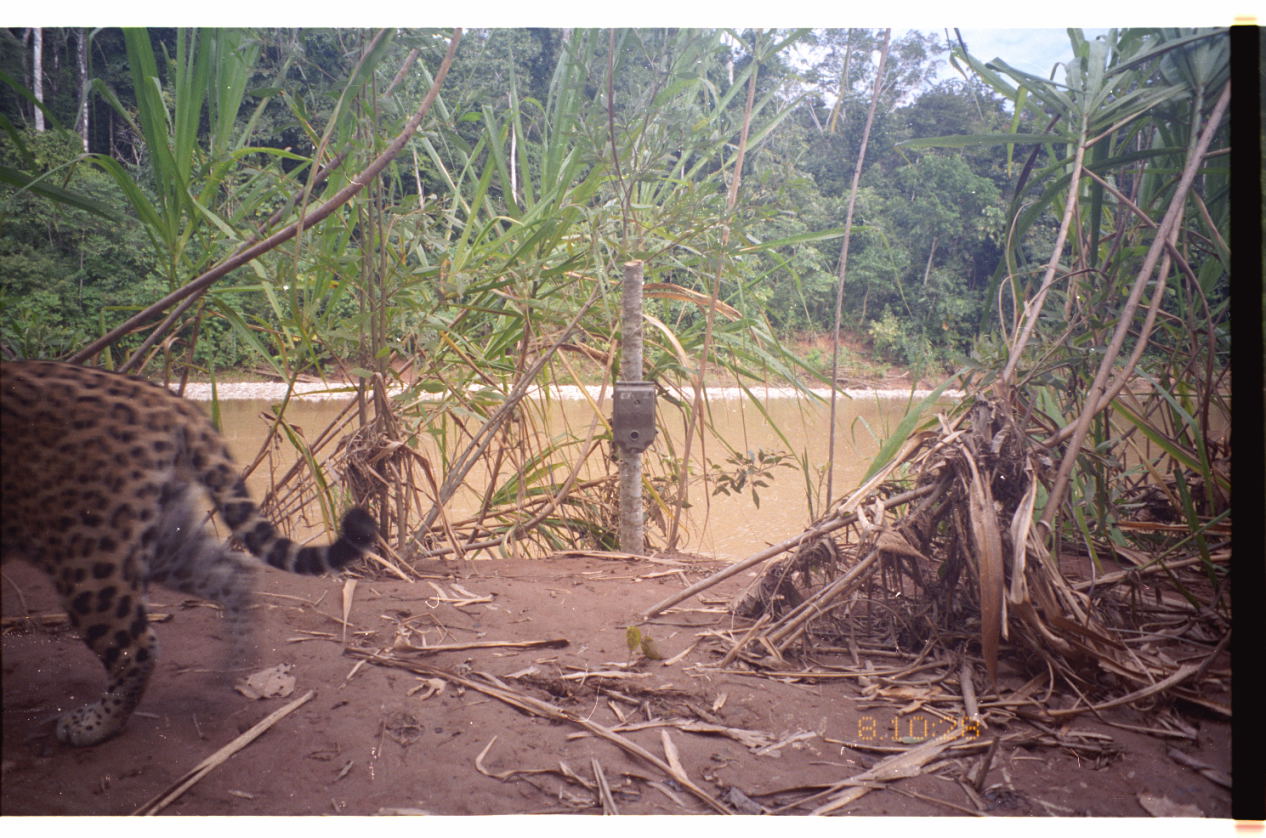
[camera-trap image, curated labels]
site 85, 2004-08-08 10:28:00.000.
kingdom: Animalia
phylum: Chordata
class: Mammalia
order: Carnivora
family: Felidae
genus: Panthera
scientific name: Panthera onca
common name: jaguar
Panthera onca (jaguar).